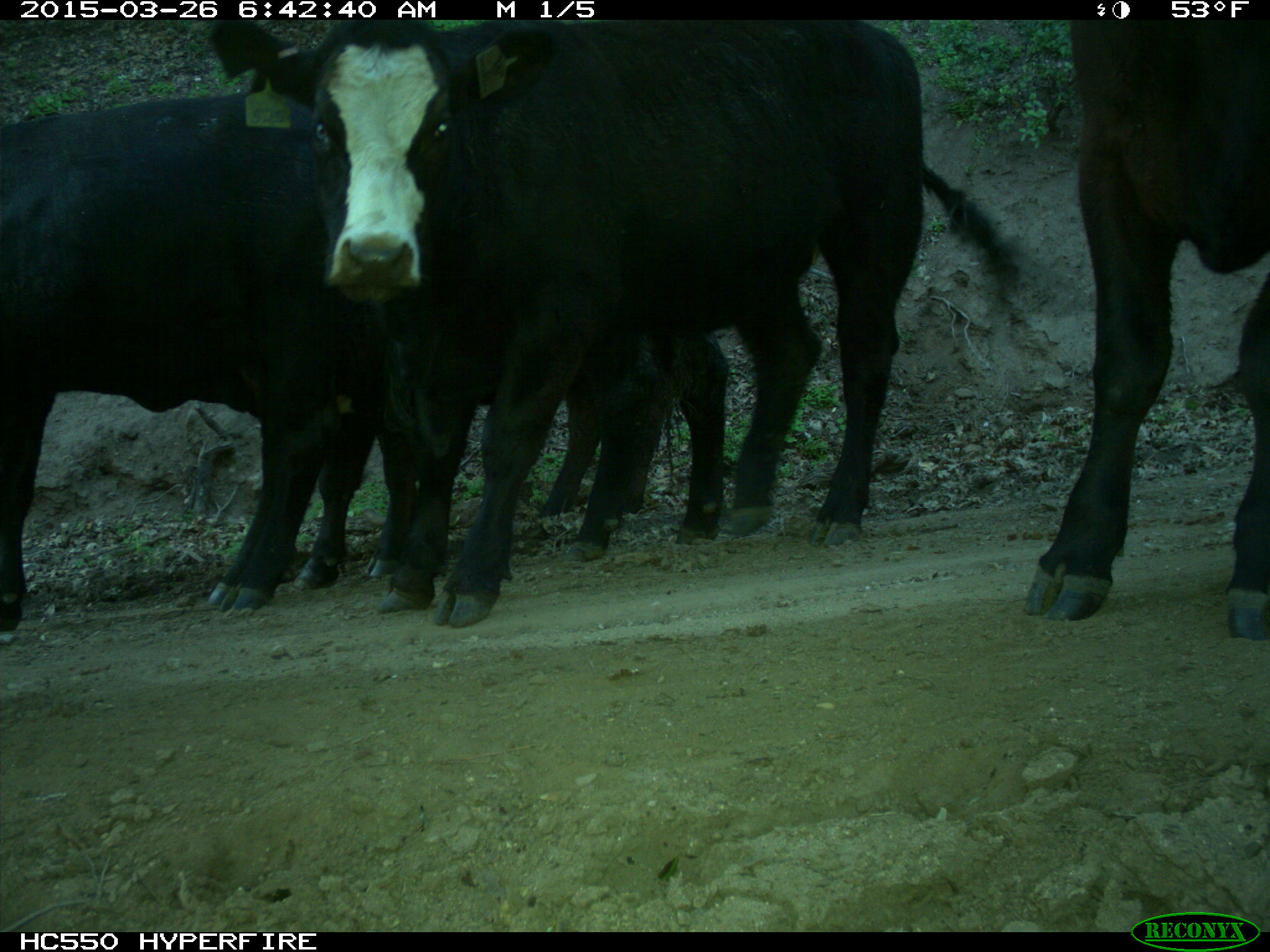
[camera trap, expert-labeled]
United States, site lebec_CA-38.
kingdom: Animalia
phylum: Chordata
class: Mammalia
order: Artiodactyla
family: Bovidae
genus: Bos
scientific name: Bos taurus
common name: domestic cow